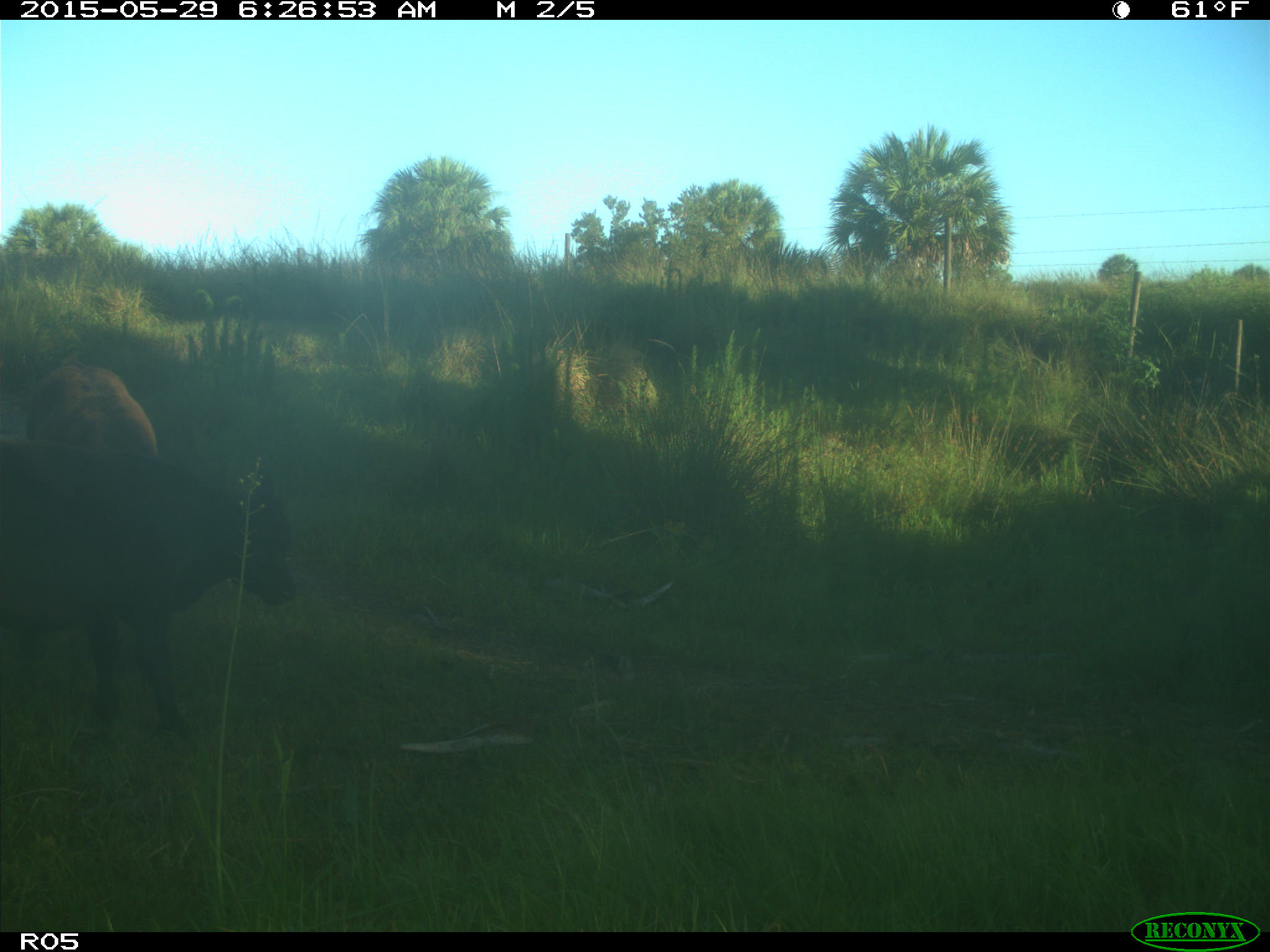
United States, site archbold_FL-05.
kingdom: Animalia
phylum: Chordata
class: Mammalia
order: Artiodactyla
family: Bovidae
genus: Bos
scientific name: Bos taurus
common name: domestic cow